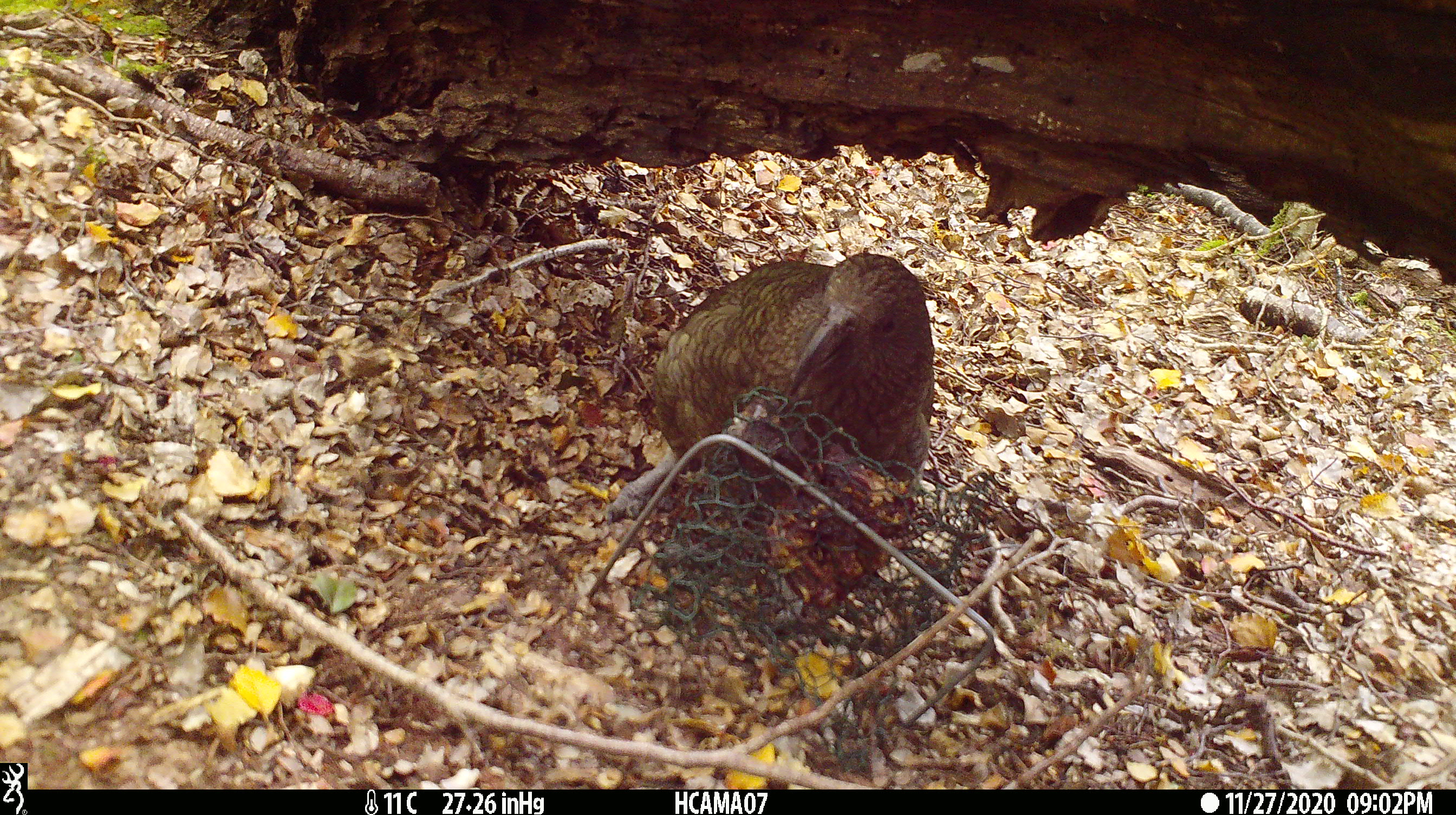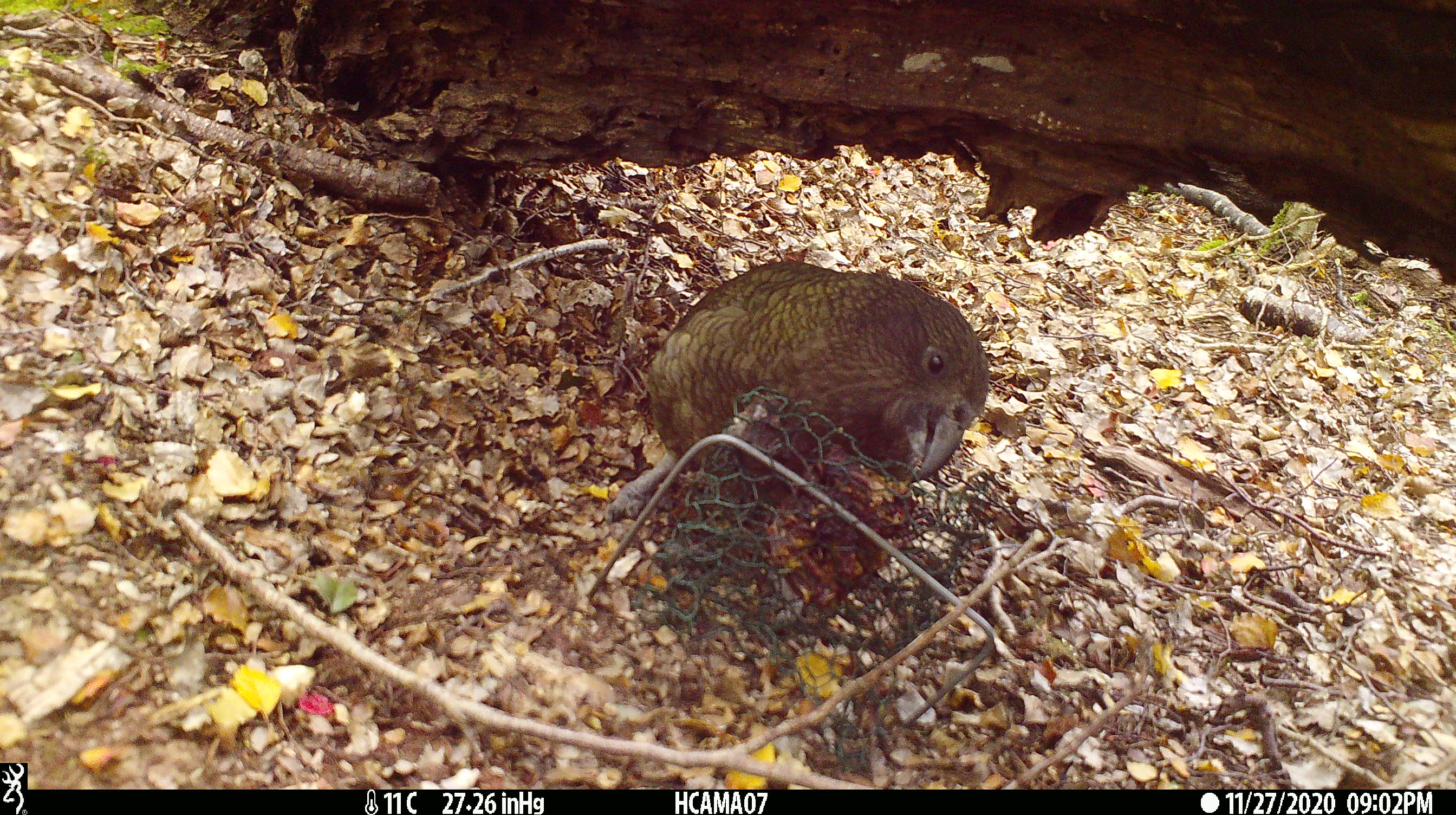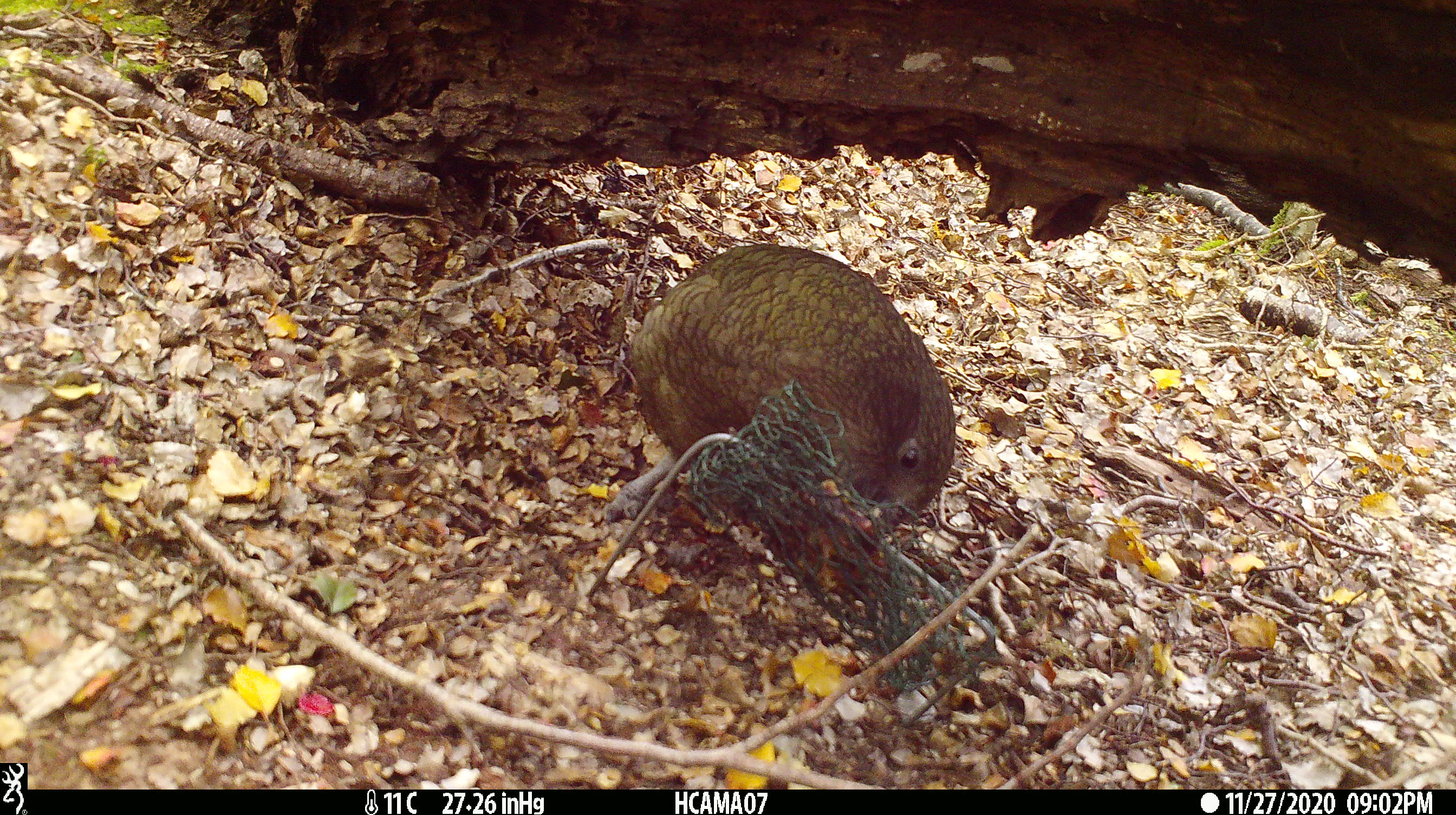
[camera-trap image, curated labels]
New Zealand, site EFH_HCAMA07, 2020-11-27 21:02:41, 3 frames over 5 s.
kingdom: Animalia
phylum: Chordata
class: Aves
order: Psittaciformes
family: Strigopidae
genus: Nestor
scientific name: Nestor notabilis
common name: kea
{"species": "kea (Nestor notabilis)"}